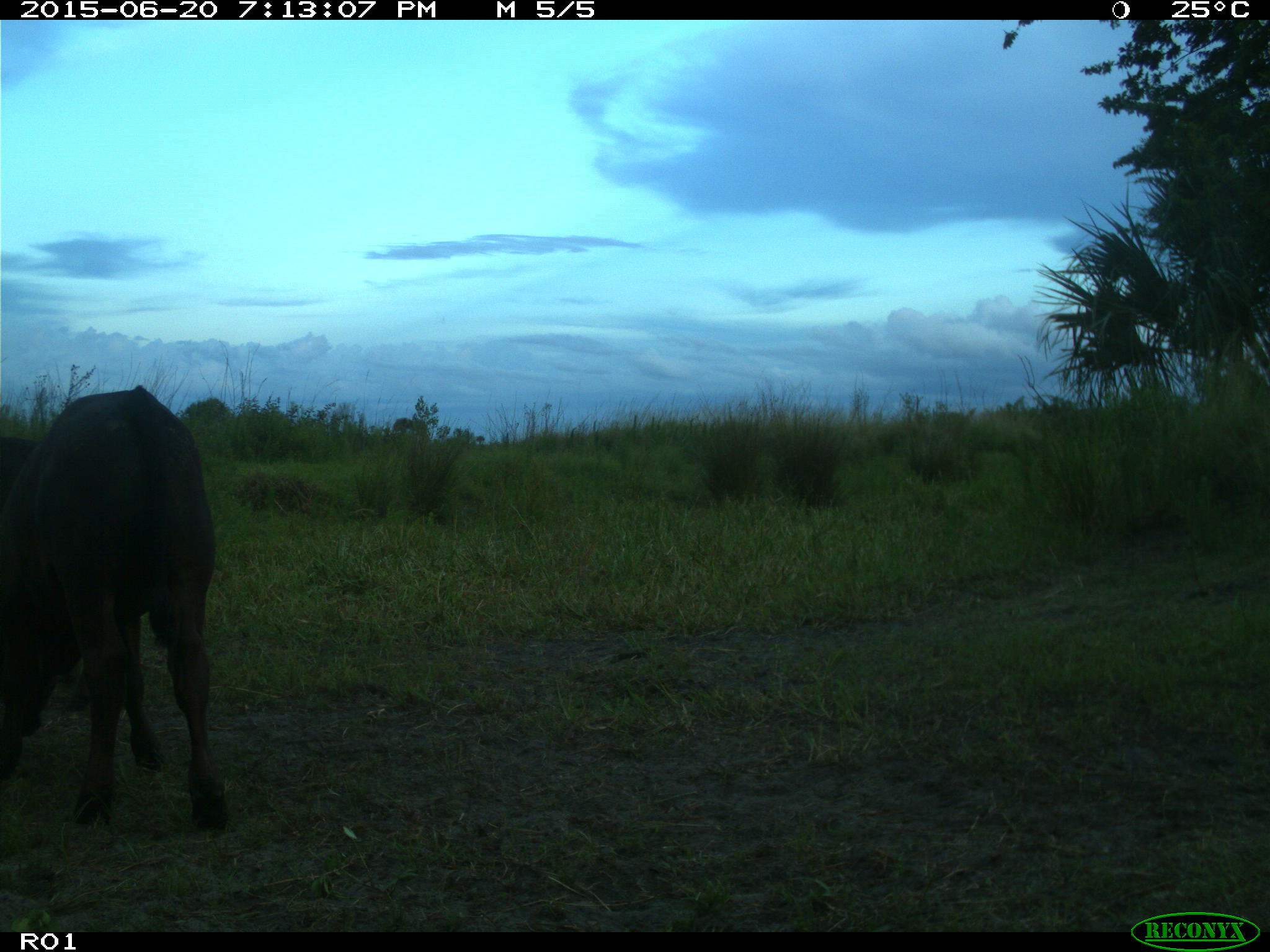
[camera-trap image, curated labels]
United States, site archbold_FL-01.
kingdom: Animalia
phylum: Chordata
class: Mammalia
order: Artiodactyla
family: Bovidae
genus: Bos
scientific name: Bos taurus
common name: domestic cow